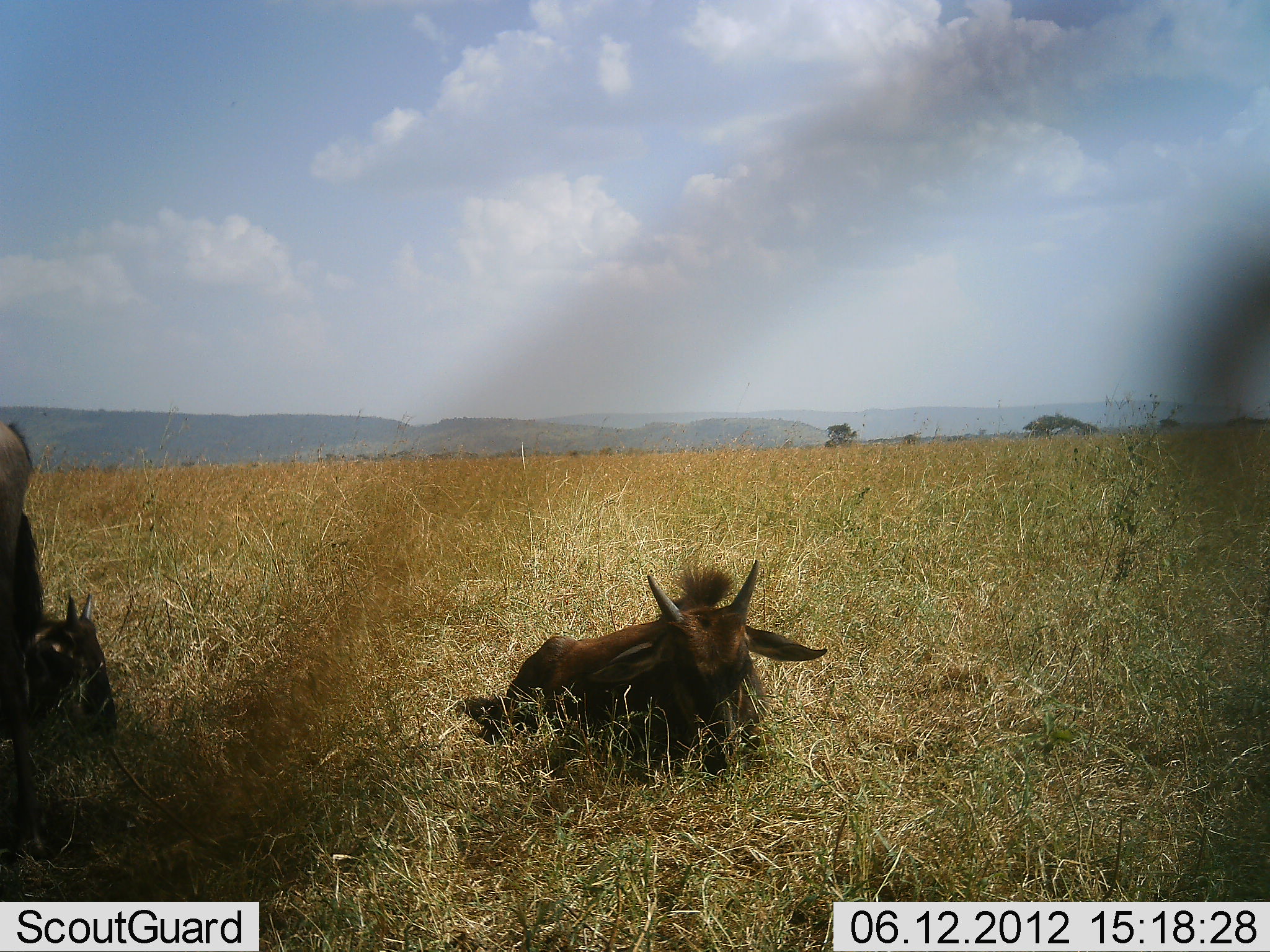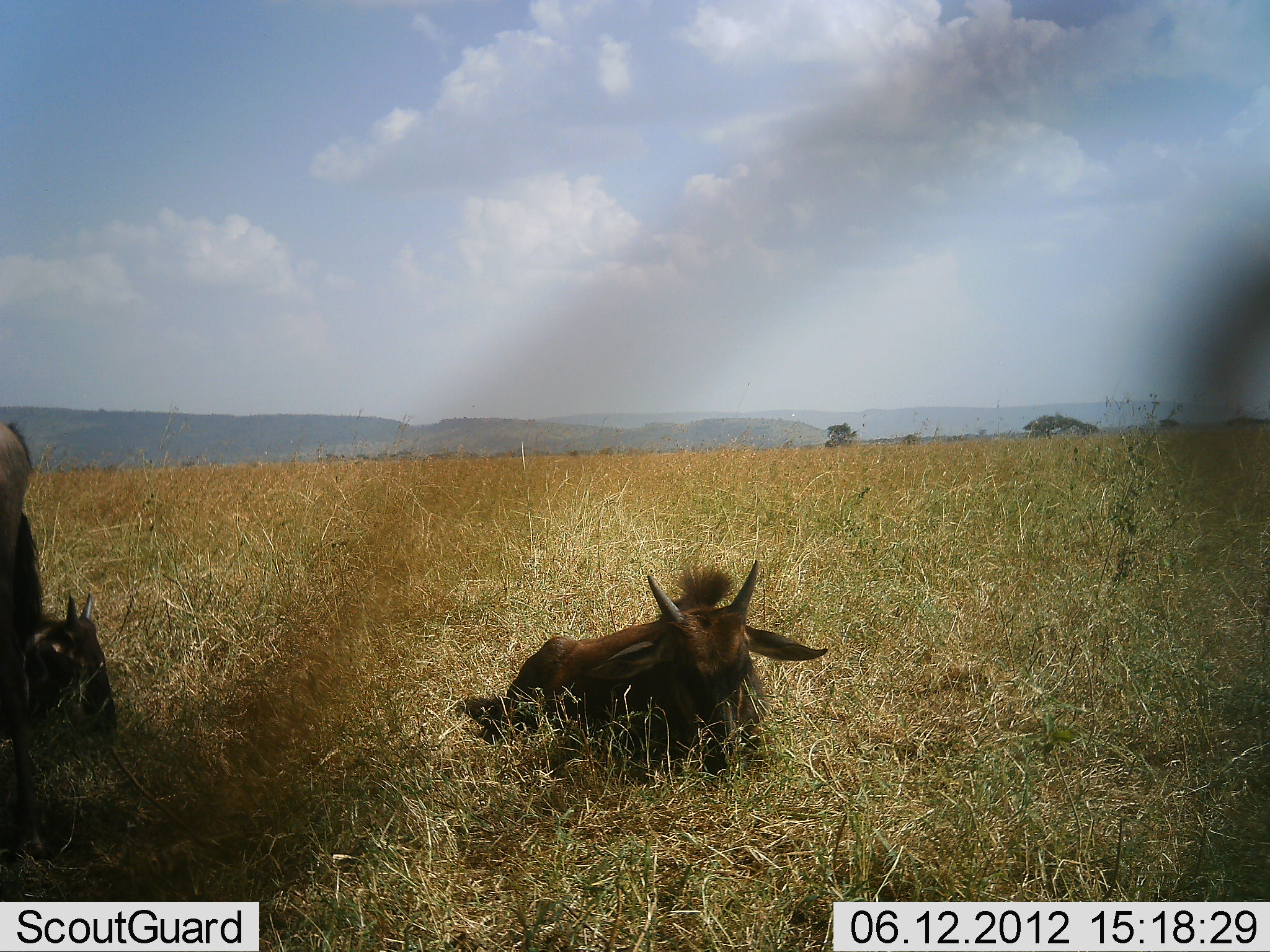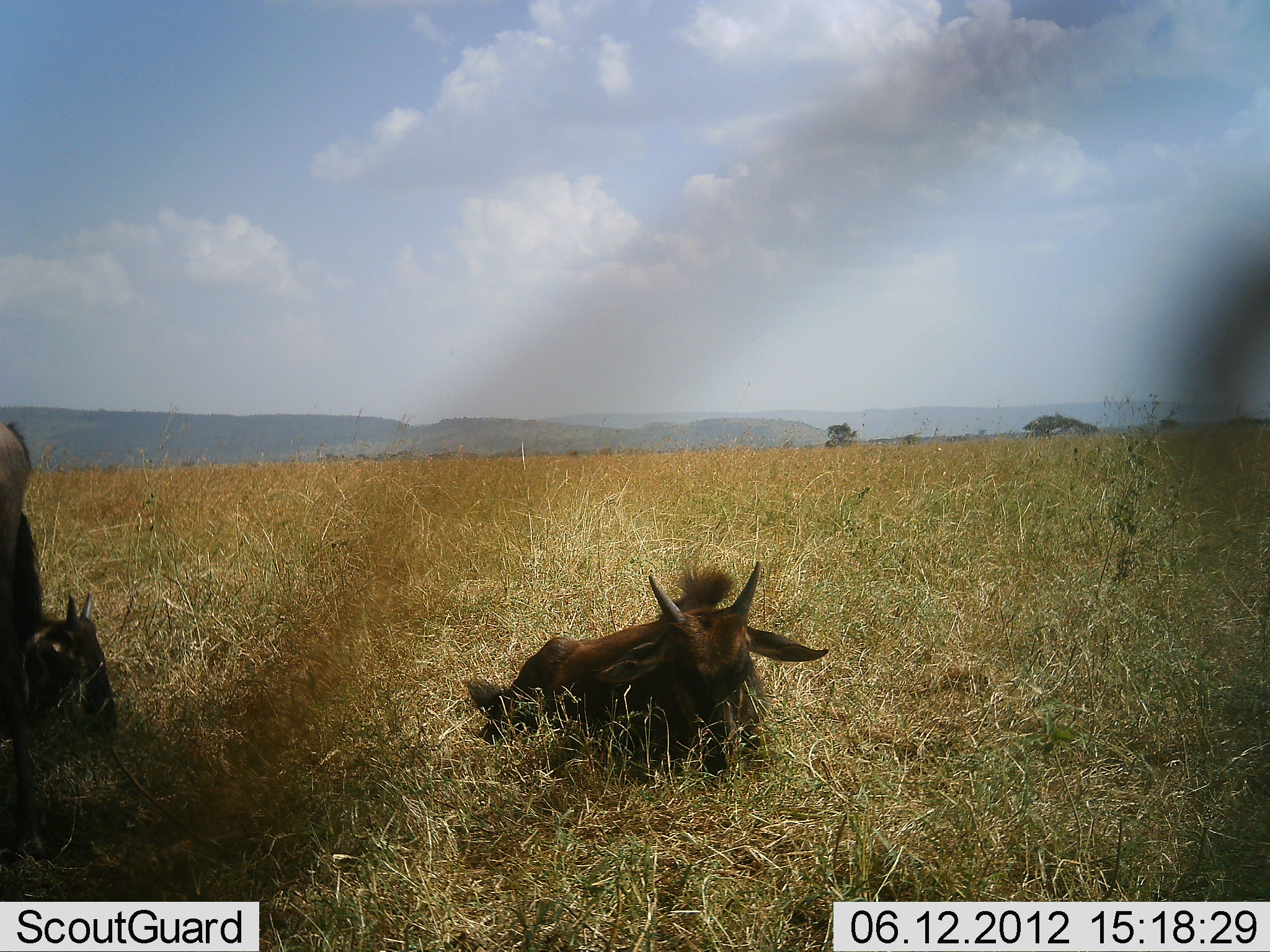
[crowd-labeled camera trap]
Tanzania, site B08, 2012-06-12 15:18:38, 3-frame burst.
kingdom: Animalia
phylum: Chordata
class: Mammalia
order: Artiodactyla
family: Bovidae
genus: Connochaetes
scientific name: Connochaetes taurinus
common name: blue wildebeest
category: wildebeest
Wildebeest (blue wildebeest) (Connochaetes taurinus), count 3. Behavior (volunteer vote fractions): standing 50%, resting 90%, moving 0%, interacting 0%. Young present (vote fraction): 70%. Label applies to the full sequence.